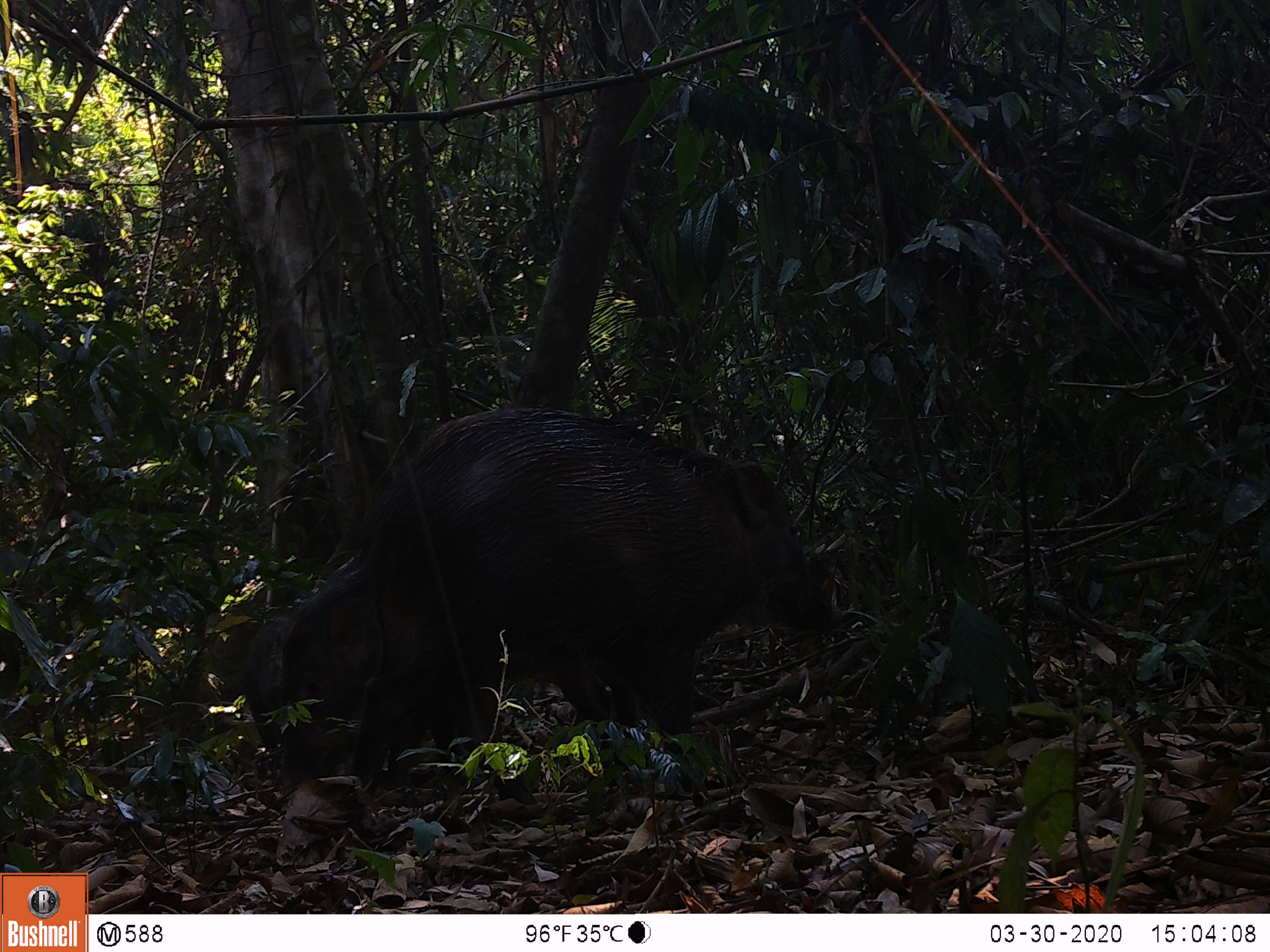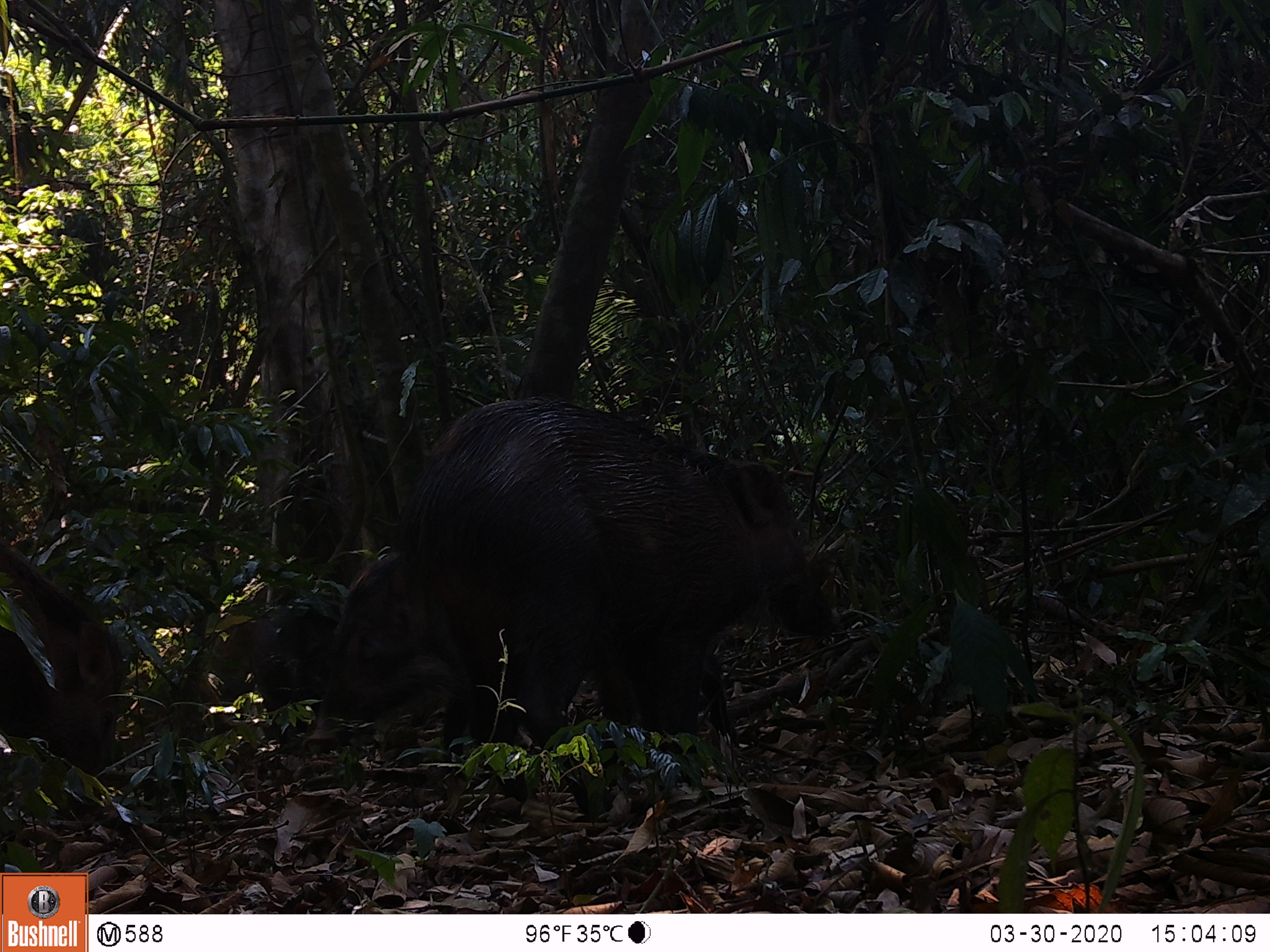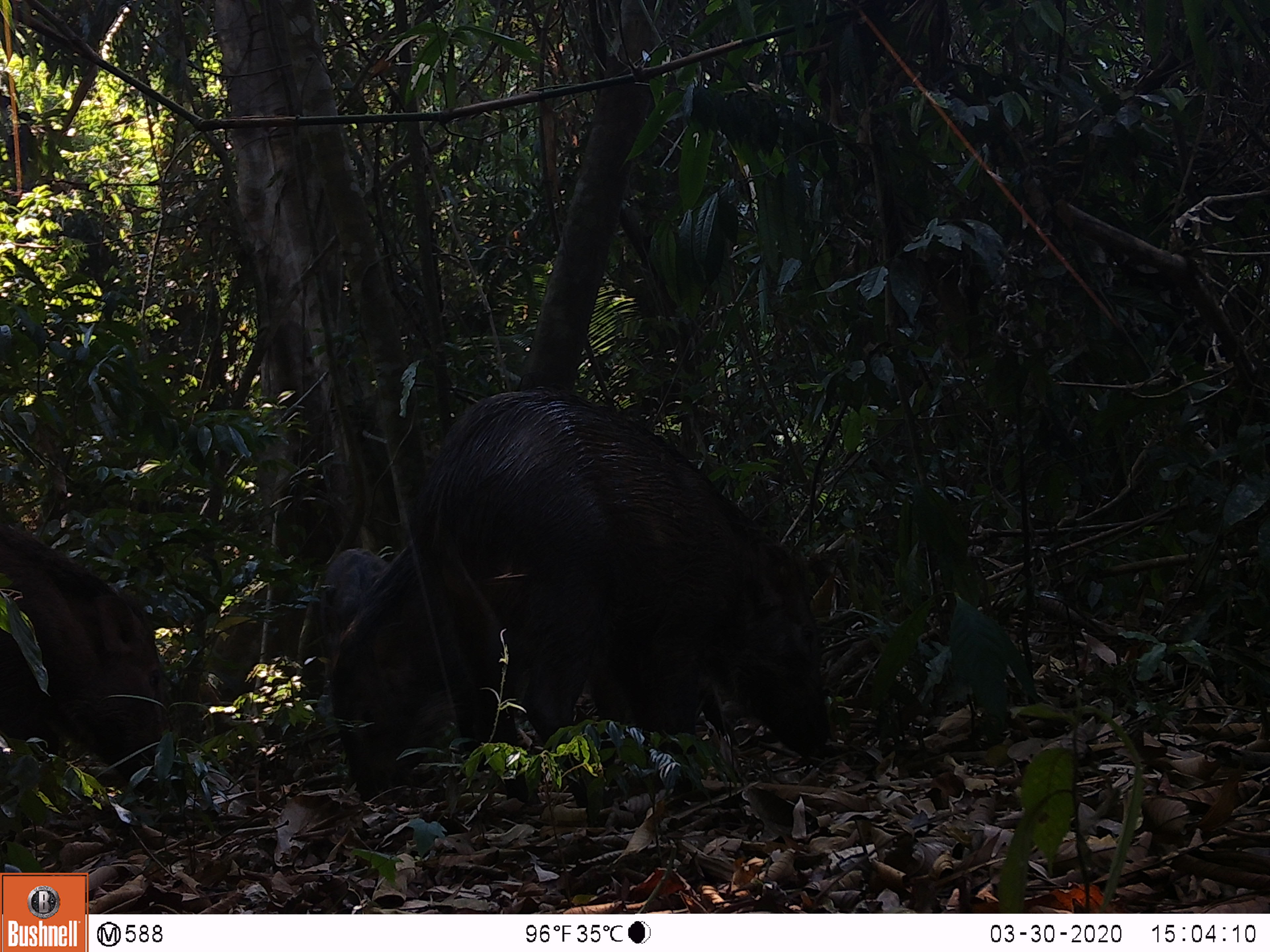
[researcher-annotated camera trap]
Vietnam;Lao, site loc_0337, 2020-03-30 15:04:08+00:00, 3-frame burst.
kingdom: Animalia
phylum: Chordata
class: Mammalia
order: Artiodactyla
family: Suidae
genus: Sus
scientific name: Sus scrofa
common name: eurasian wild pig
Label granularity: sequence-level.